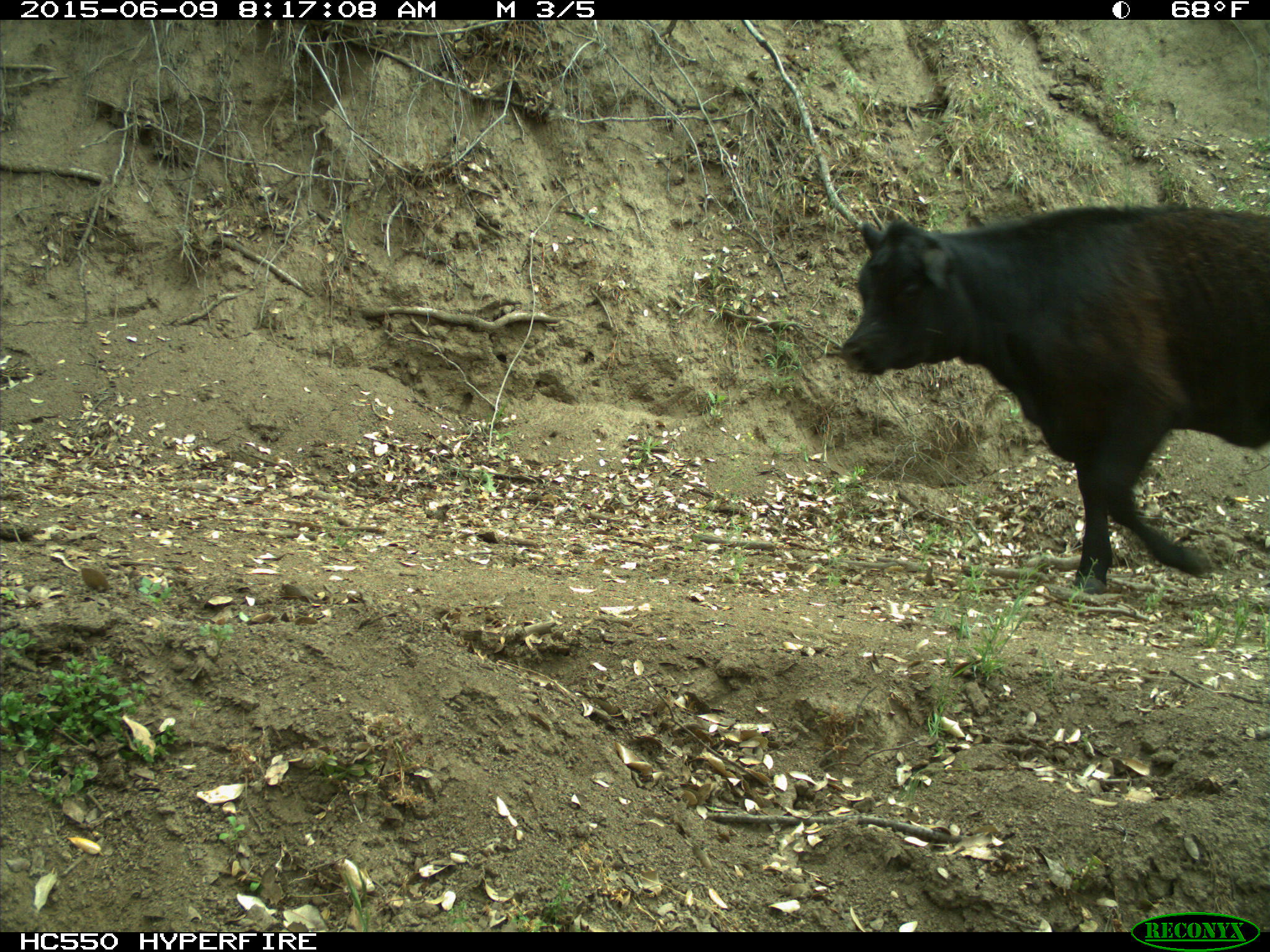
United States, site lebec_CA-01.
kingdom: Animalia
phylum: Chordata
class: Mammalia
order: Artiodactyla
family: Bovidae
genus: Bos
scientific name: Bos taurus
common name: domestic cow